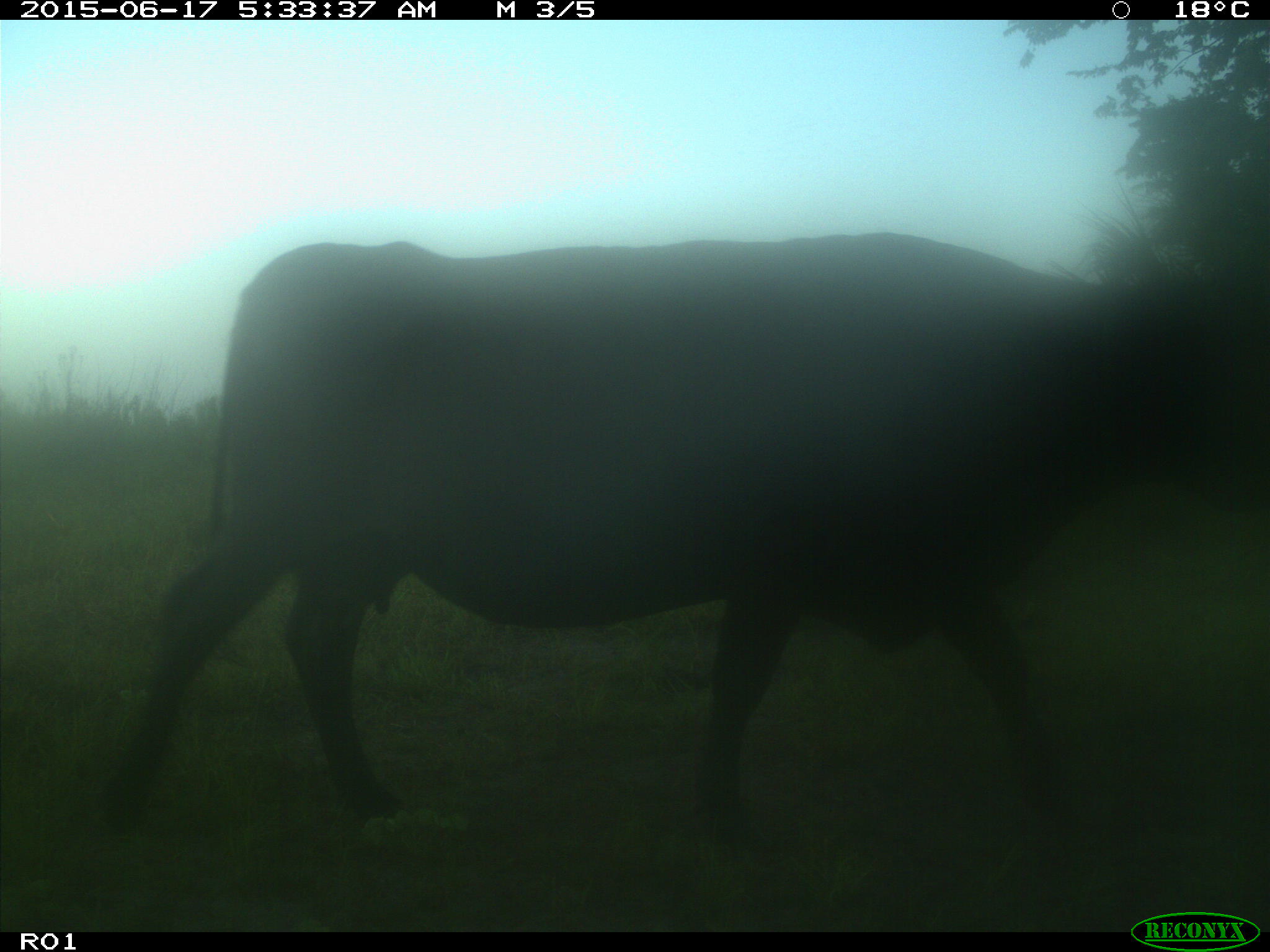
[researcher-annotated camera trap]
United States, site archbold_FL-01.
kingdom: Animalia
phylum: Chordata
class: Mammalia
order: Artiodactyla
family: Bovidae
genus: Bos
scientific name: Bos taurus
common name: domestic cow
Bos taurus (domestic cow).